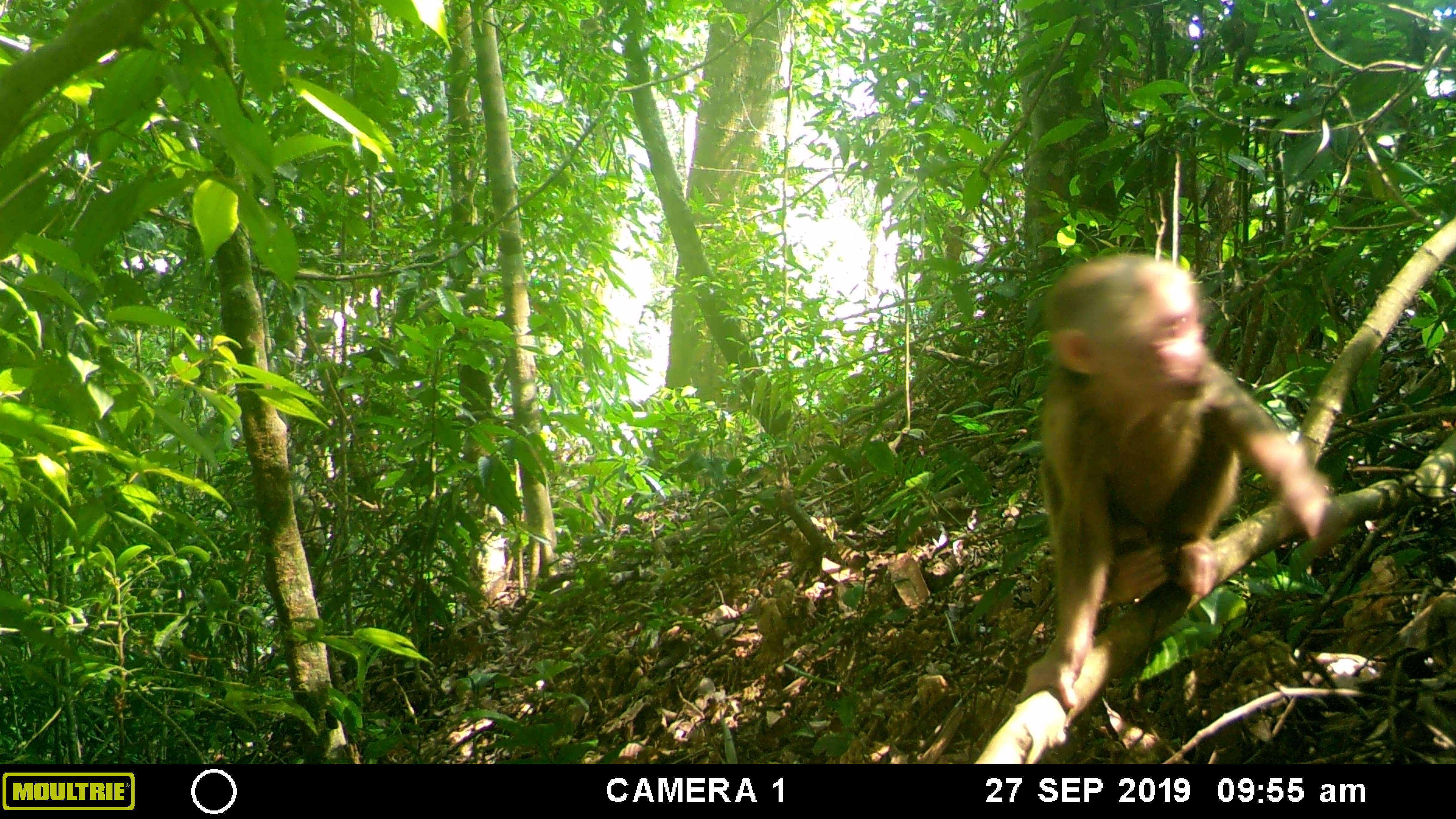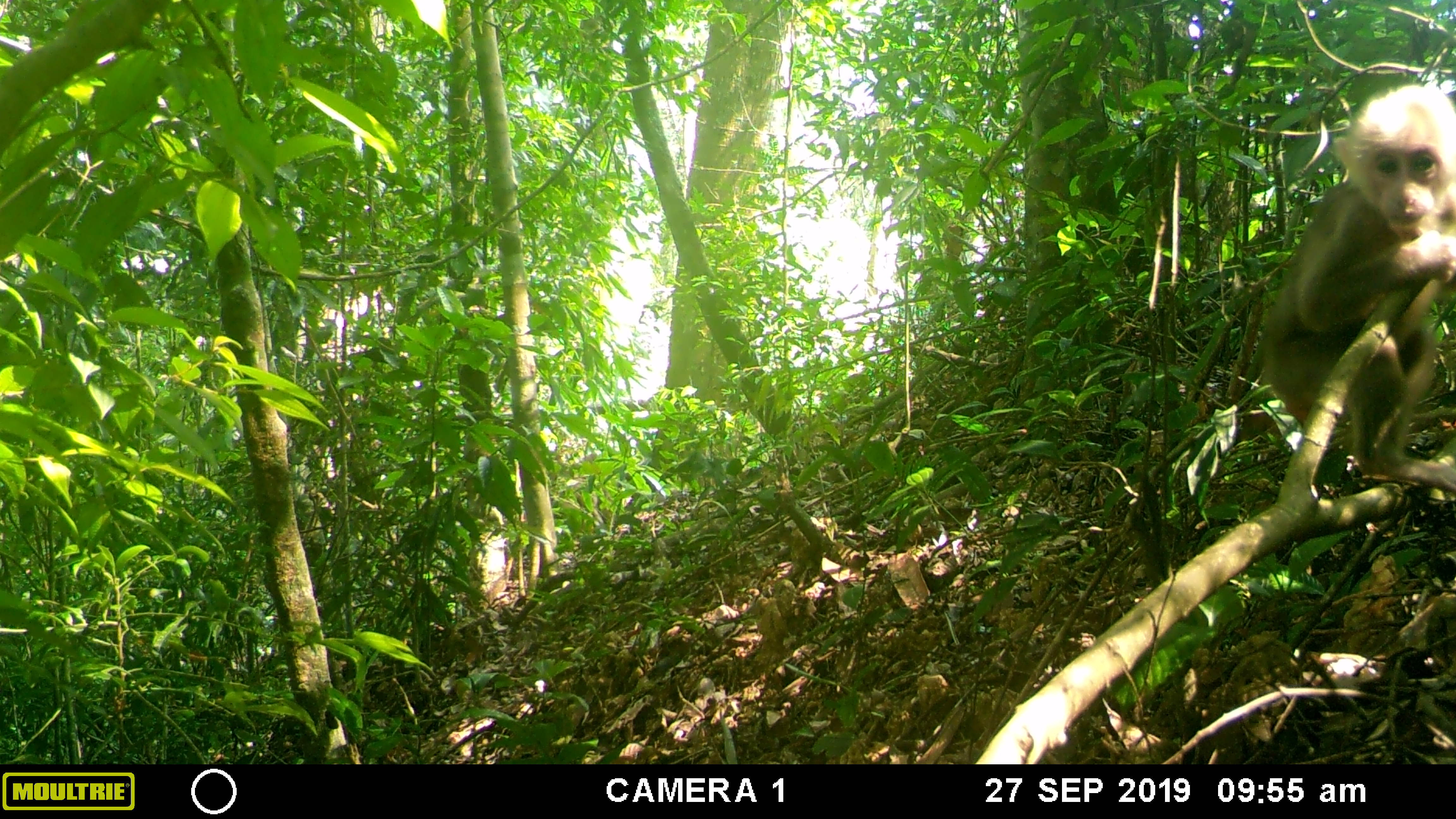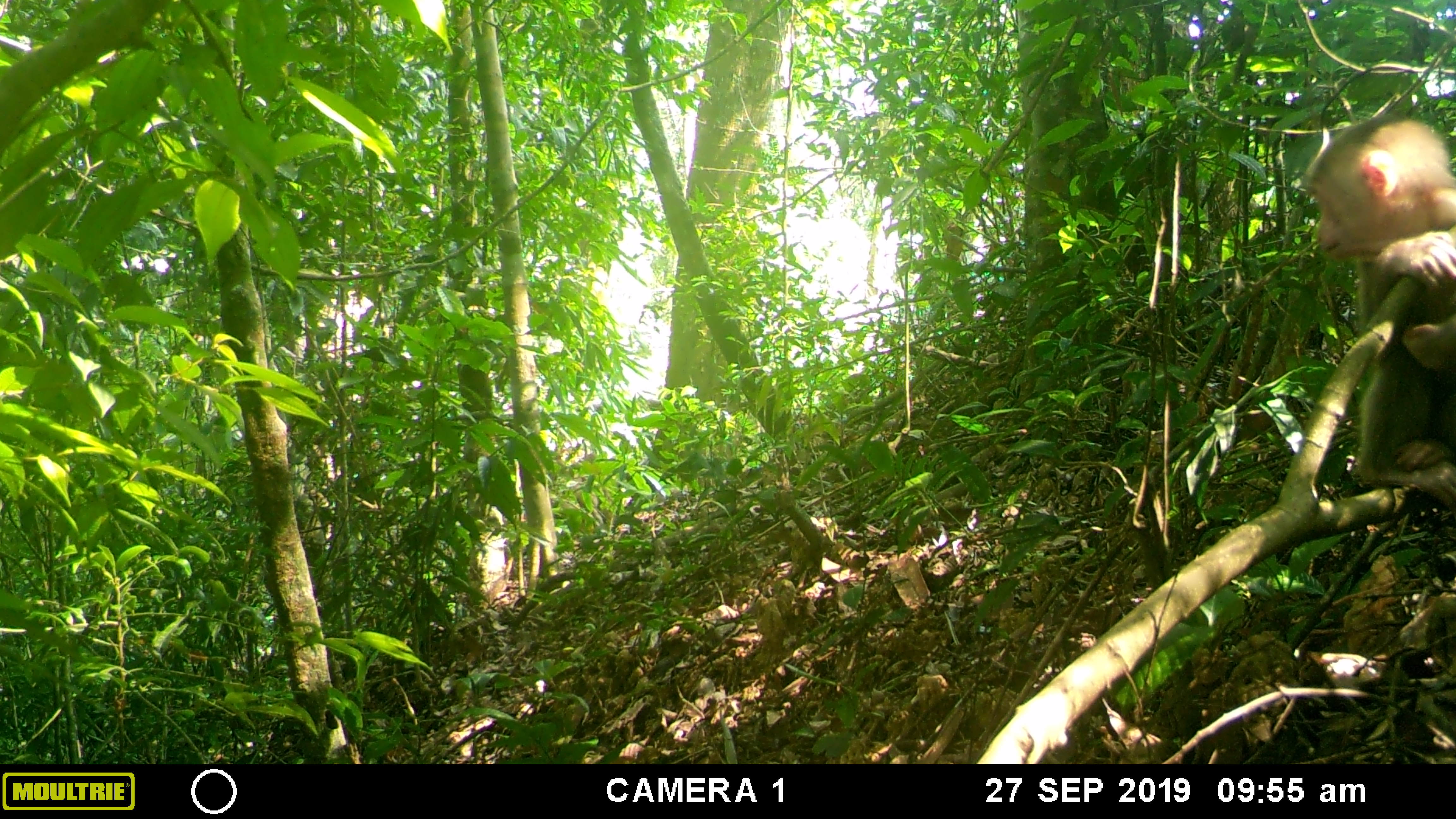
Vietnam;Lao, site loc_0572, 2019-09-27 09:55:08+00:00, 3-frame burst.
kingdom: Animalia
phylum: Chordata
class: Mammalia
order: Primates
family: Cercopithecidae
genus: Macaca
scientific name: Macaca arctoides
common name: stump-tailed macaque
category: stump tailed macaque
Stump tailed macaque (stump-tailed macaque) (Macaca arctoides). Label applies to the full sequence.